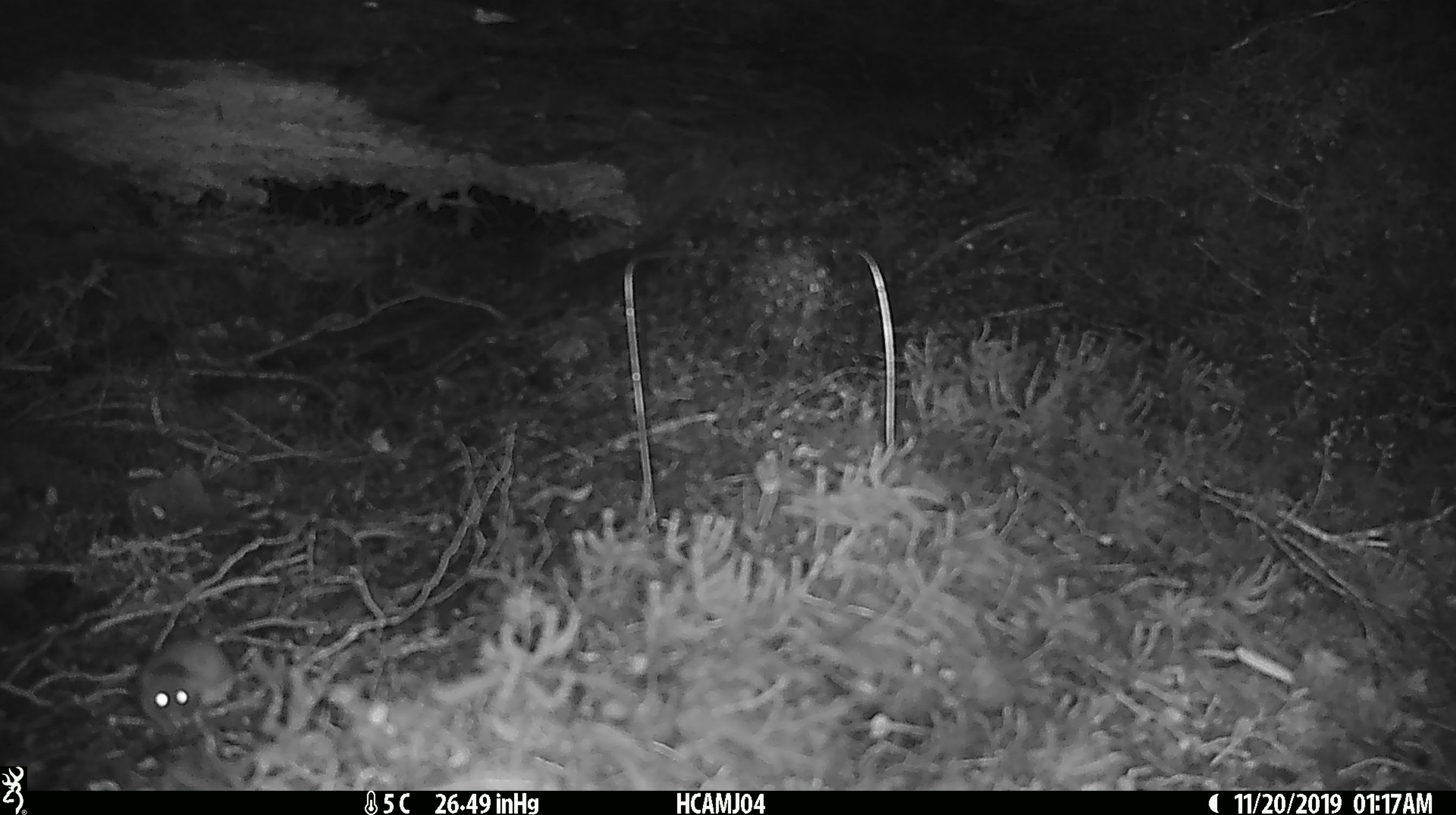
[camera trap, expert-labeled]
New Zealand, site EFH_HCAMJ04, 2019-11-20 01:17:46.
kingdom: Animalia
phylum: Chordata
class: Mammalia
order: Rodentia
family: Muridae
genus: Mus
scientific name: Mus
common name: mouse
Mouse (Mus).